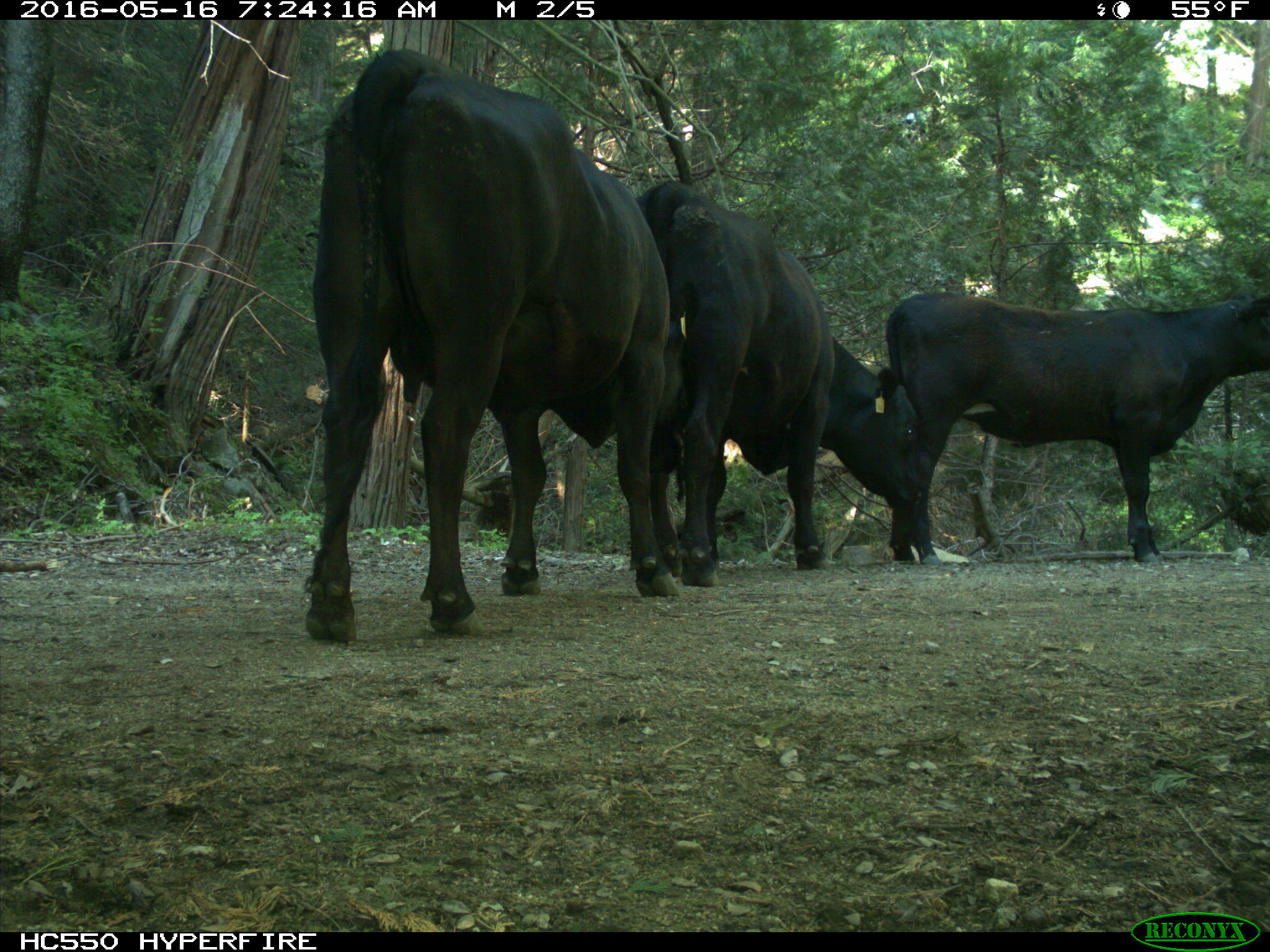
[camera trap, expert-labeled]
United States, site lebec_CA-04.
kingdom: Animalia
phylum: Chordata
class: Mammalia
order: Artiodactyla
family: Bovidae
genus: Bos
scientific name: Bos taurus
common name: domestic cow